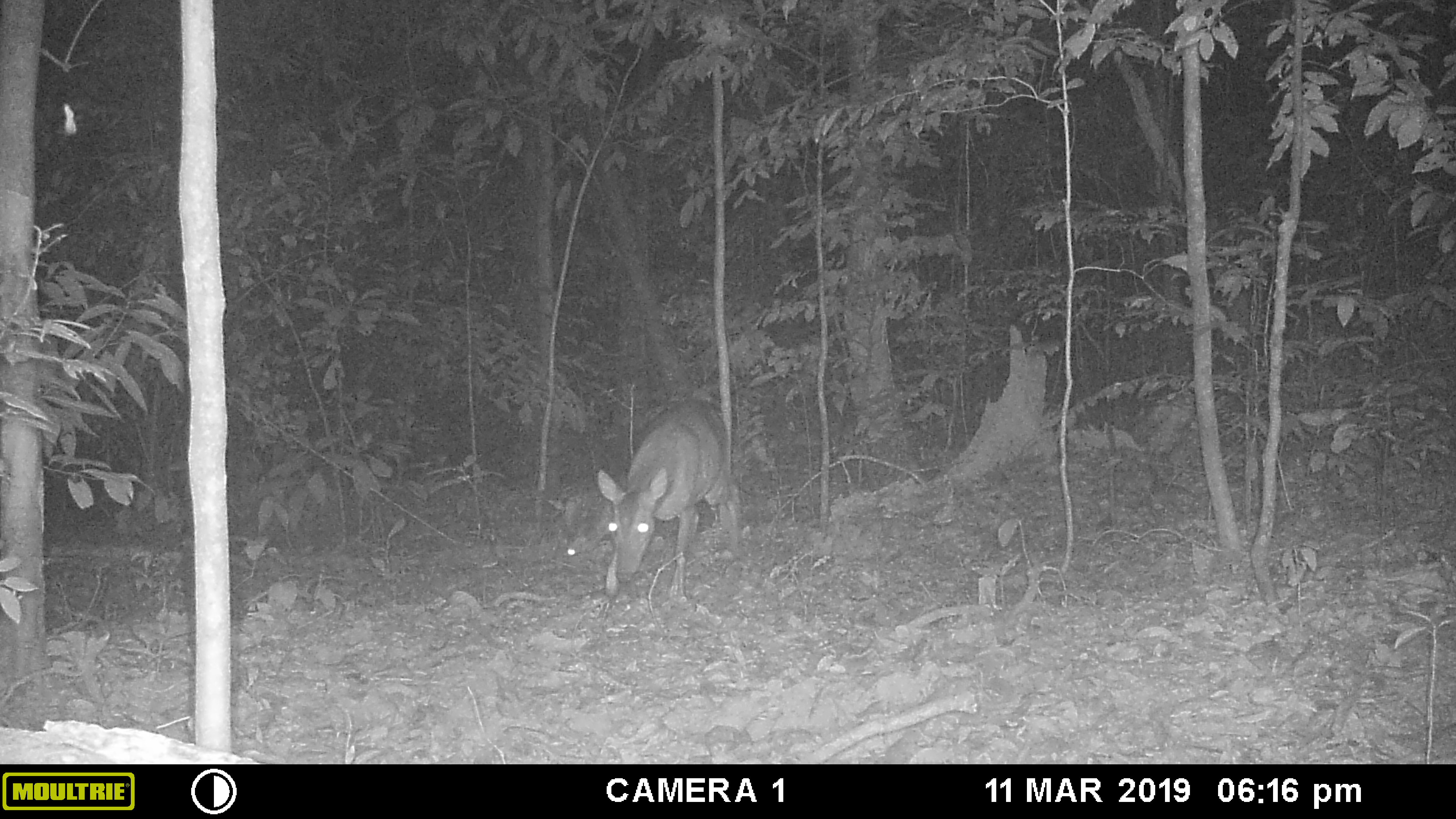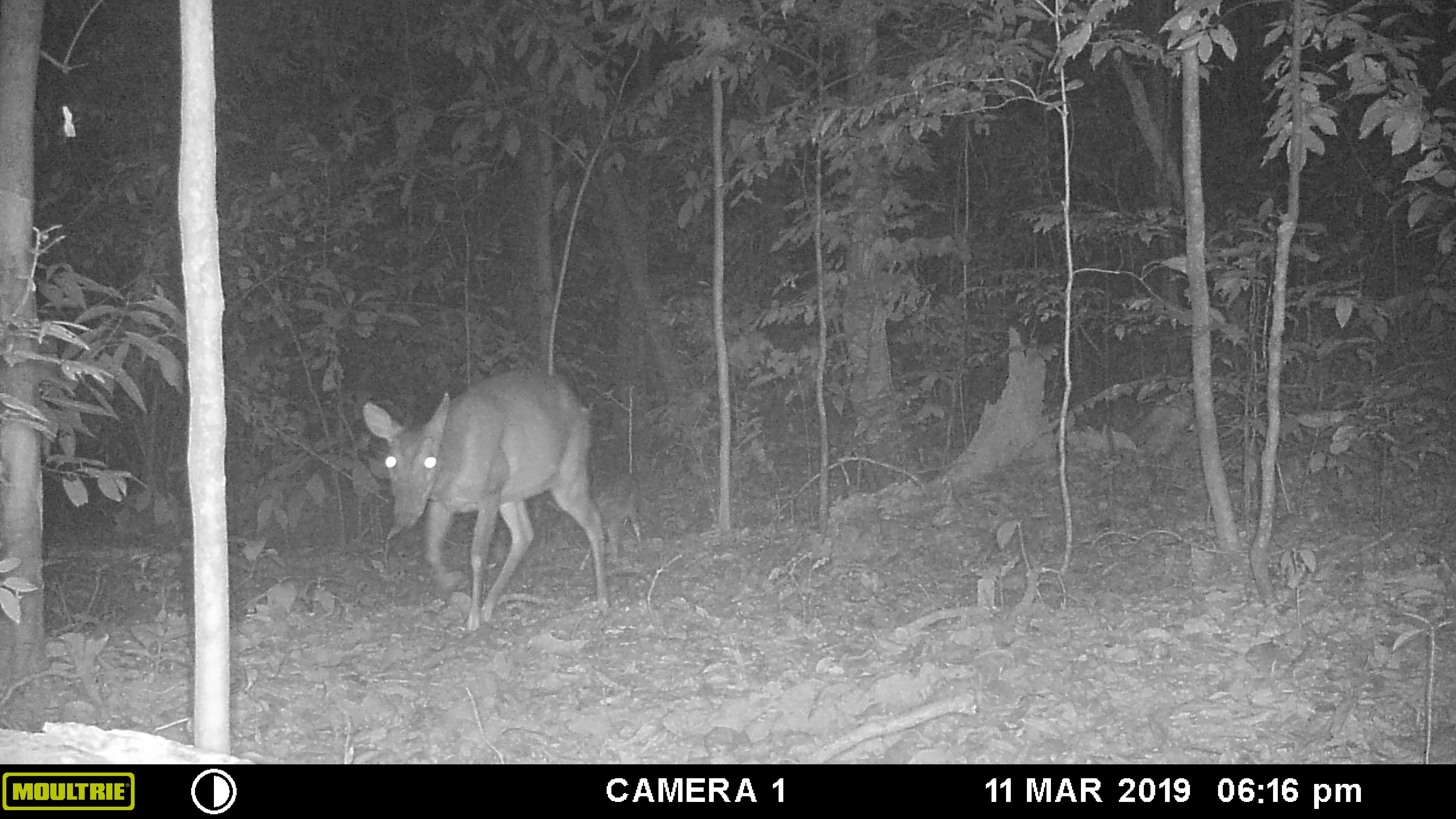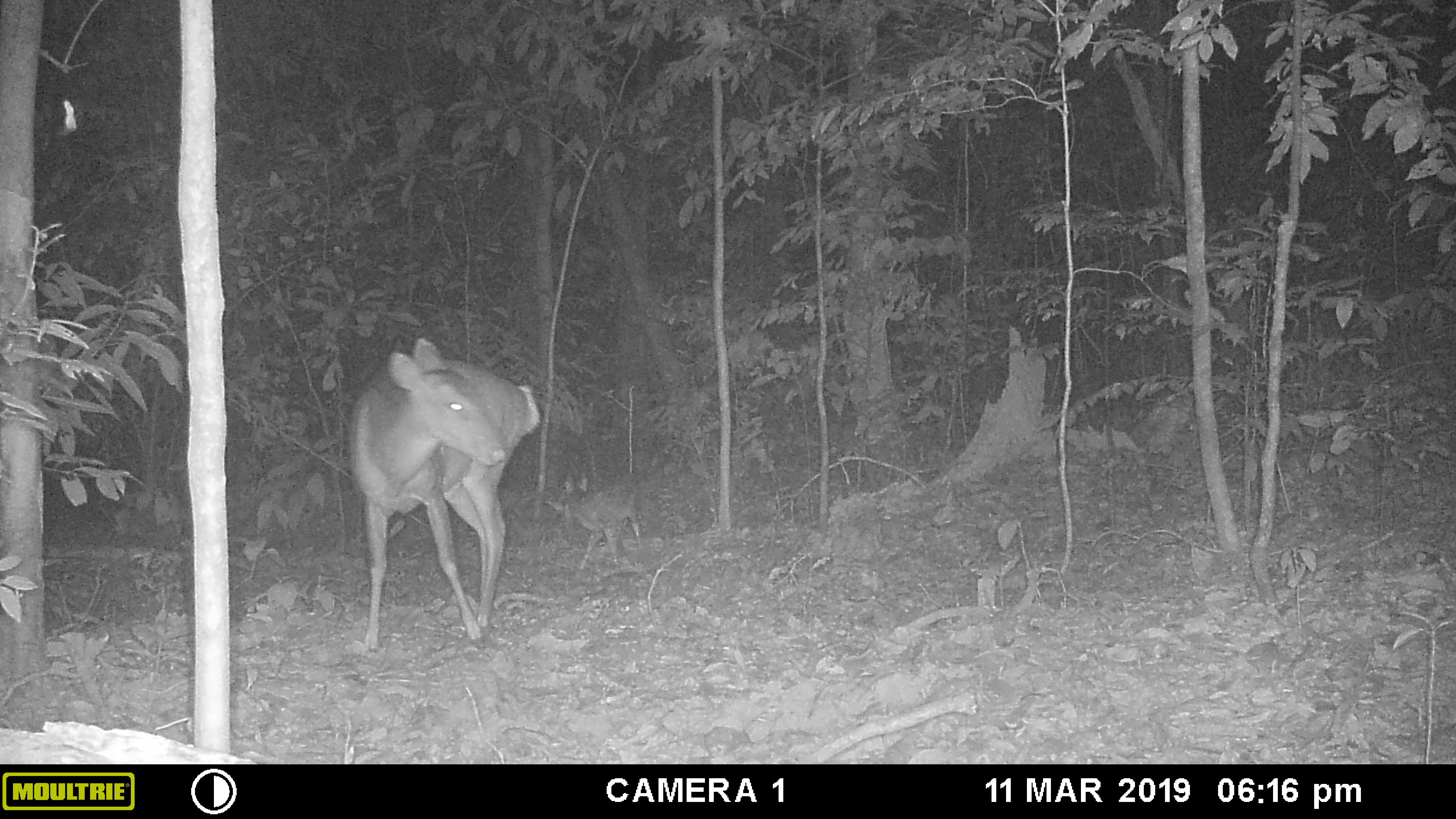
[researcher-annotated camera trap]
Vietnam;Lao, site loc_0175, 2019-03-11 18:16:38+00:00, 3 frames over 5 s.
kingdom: Animalia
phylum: Chordata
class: Mammalia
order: Artiodactyla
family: Cervidae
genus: Muntiacus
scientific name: Muntiacus vuquangensis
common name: large-antlered muntjac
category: large antlered muntjac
Large antlered muntjac (large-antlered muntjac) (Muntiacus vuquangensis). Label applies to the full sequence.